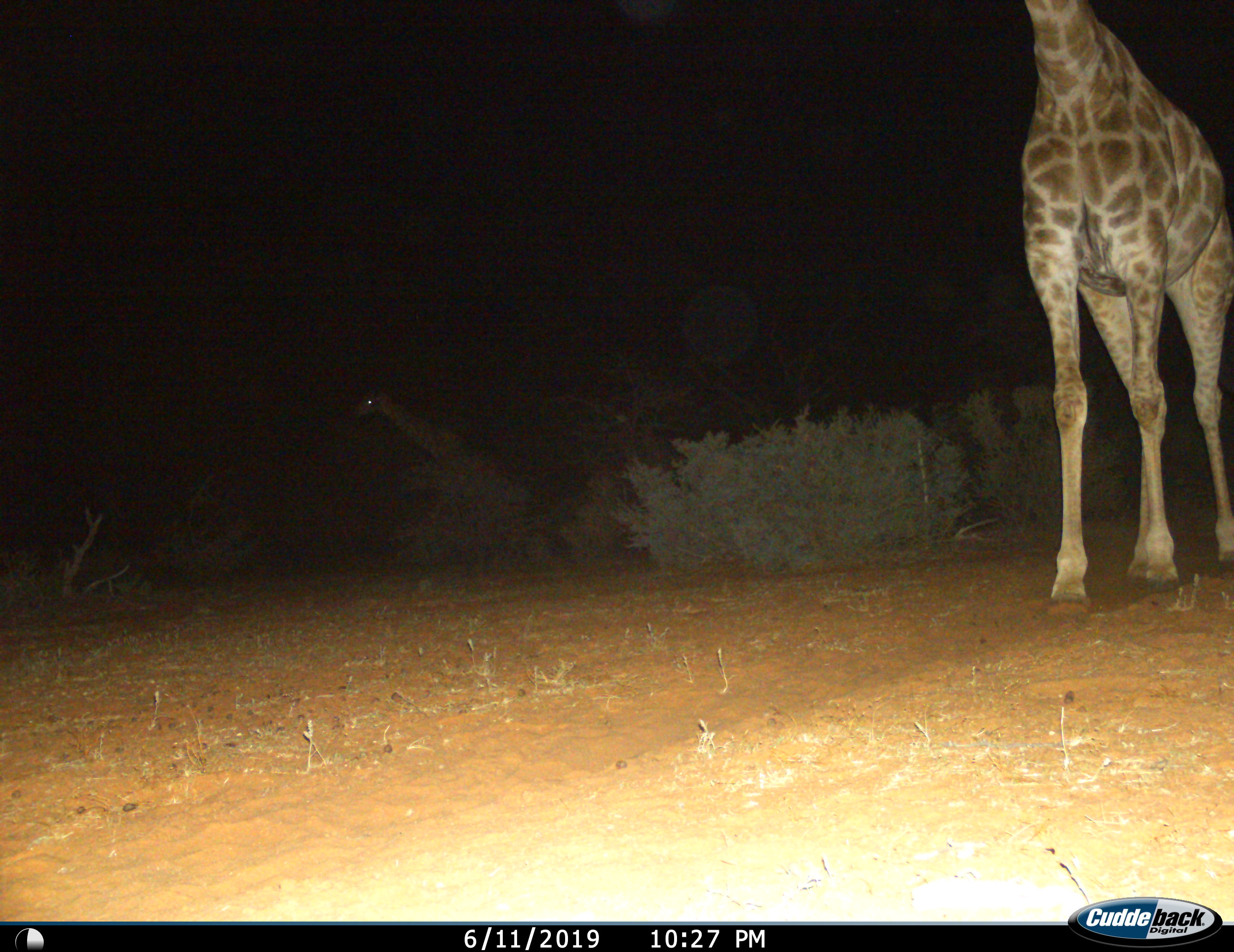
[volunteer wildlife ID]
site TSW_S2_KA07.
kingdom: Animalia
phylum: Chordata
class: Mammalia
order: Artiodactyla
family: Giraffidae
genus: Giraffa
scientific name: Giraffa camelopardalis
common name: giraffe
Giraffe (Giraffa camelopardalis), count 2. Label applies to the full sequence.